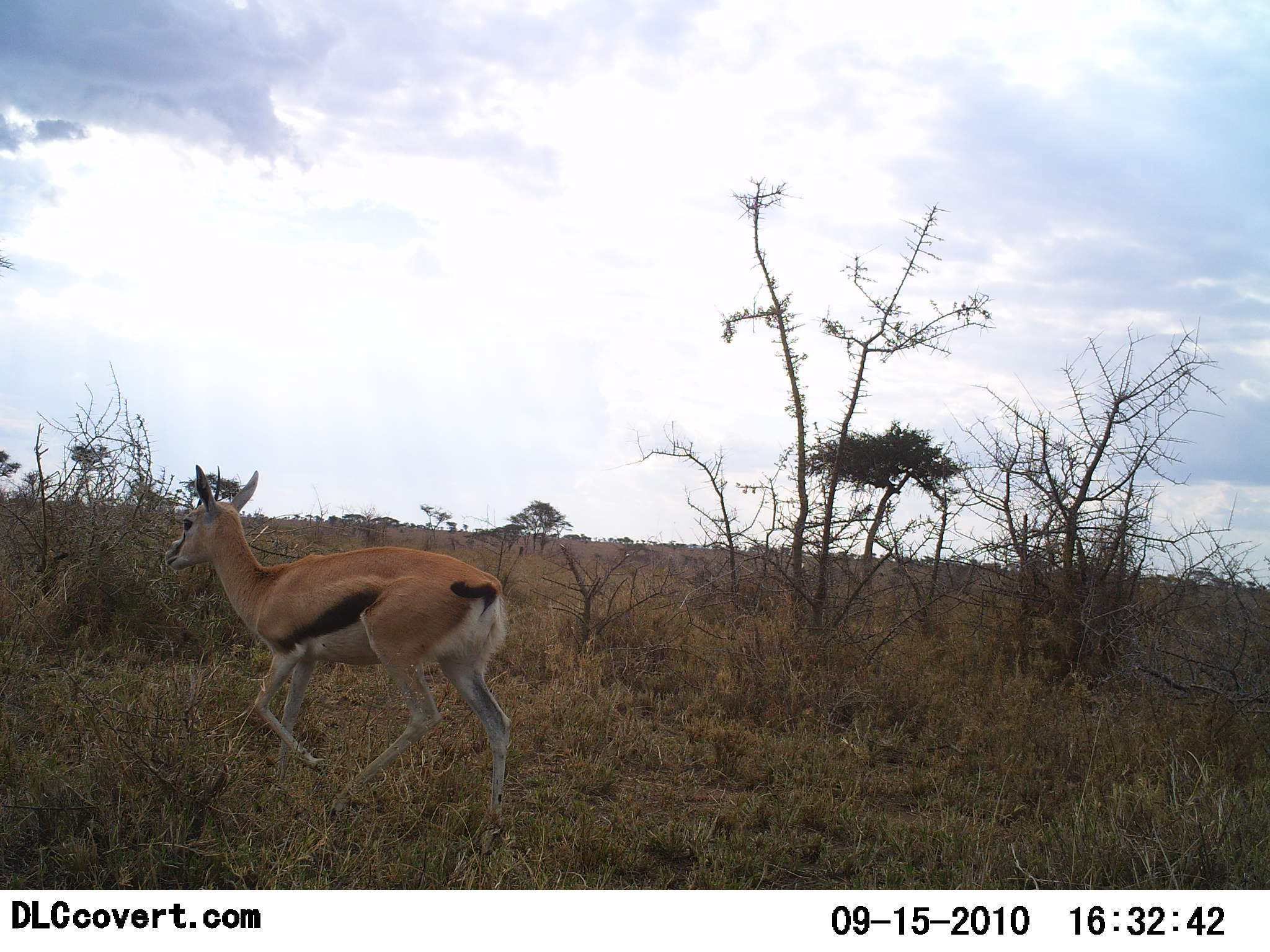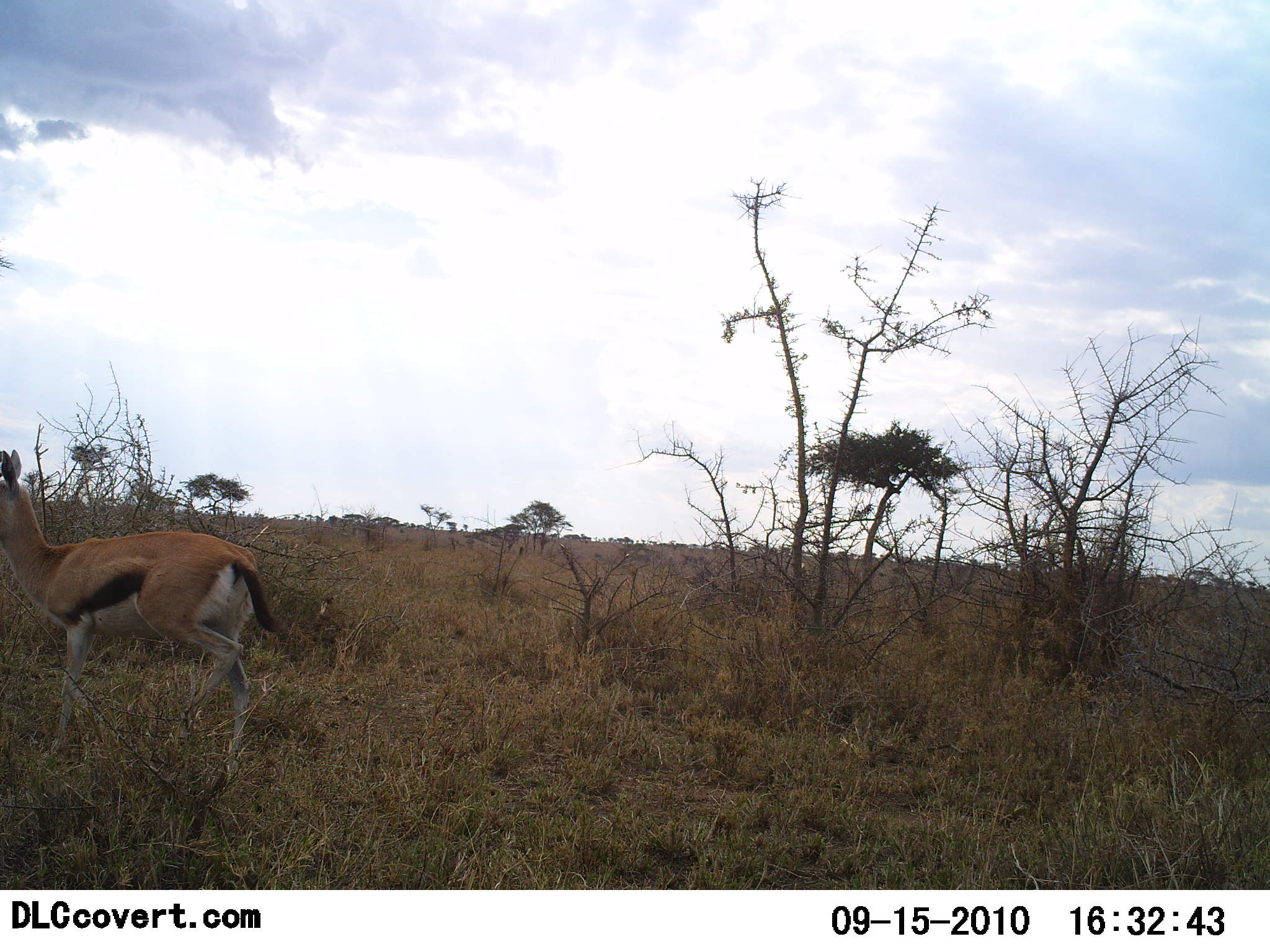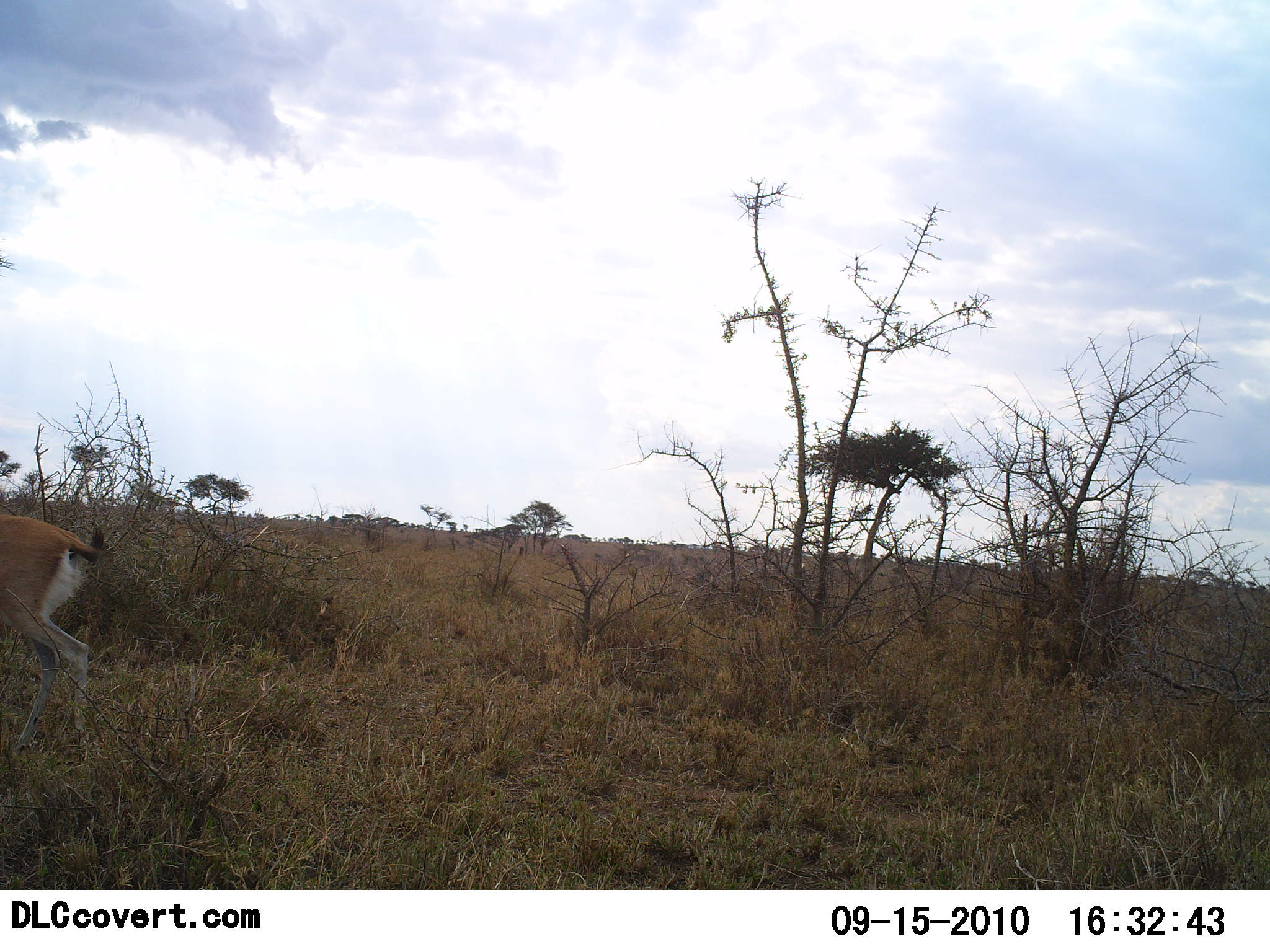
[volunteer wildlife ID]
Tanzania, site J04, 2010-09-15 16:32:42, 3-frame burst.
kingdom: Animalia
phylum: Chordata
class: Mammalia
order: Artiodactyla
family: Bovidae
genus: Eudorcas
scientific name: Eudorcas thomsonii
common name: thomson's gazelle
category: gazellethomsons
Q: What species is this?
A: Gazellethomsons (thomson's gazelle) (Eudorcas thomsonii).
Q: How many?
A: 1.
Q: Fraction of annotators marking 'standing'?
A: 5%.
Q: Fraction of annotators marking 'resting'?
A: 0%.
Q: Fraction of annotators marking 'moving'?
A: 95%.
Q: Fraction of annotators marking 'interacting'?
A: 0%.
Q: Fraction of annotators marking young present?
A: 0%.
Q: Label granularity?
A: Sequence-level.